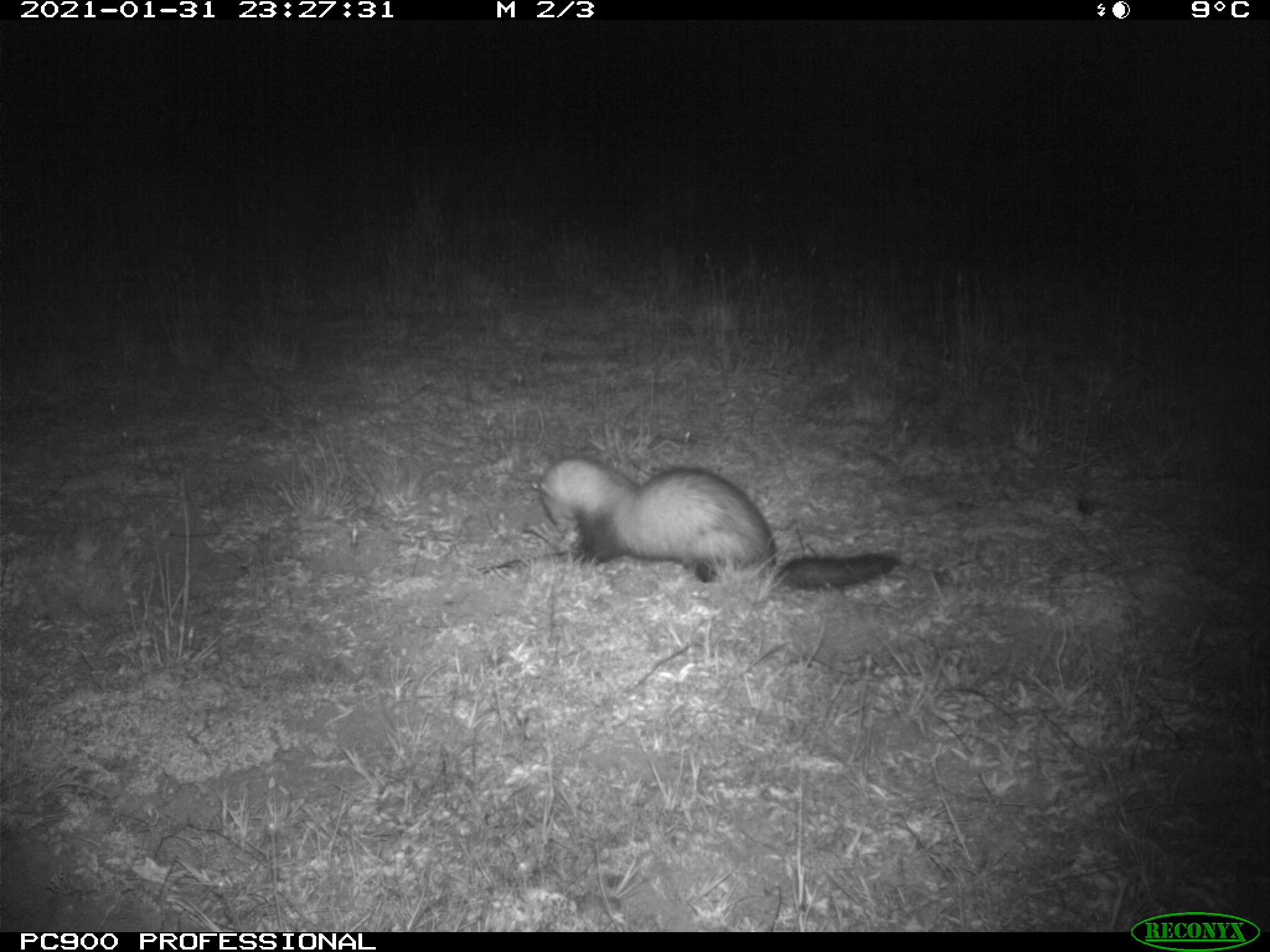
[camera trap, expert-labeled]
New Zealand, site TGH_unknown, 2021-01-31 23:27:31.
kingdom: Animalia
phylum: Chordata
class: Mammalia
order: Carnivora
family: Mustelidae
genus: Mustela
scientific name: Mustela furo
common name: ferret